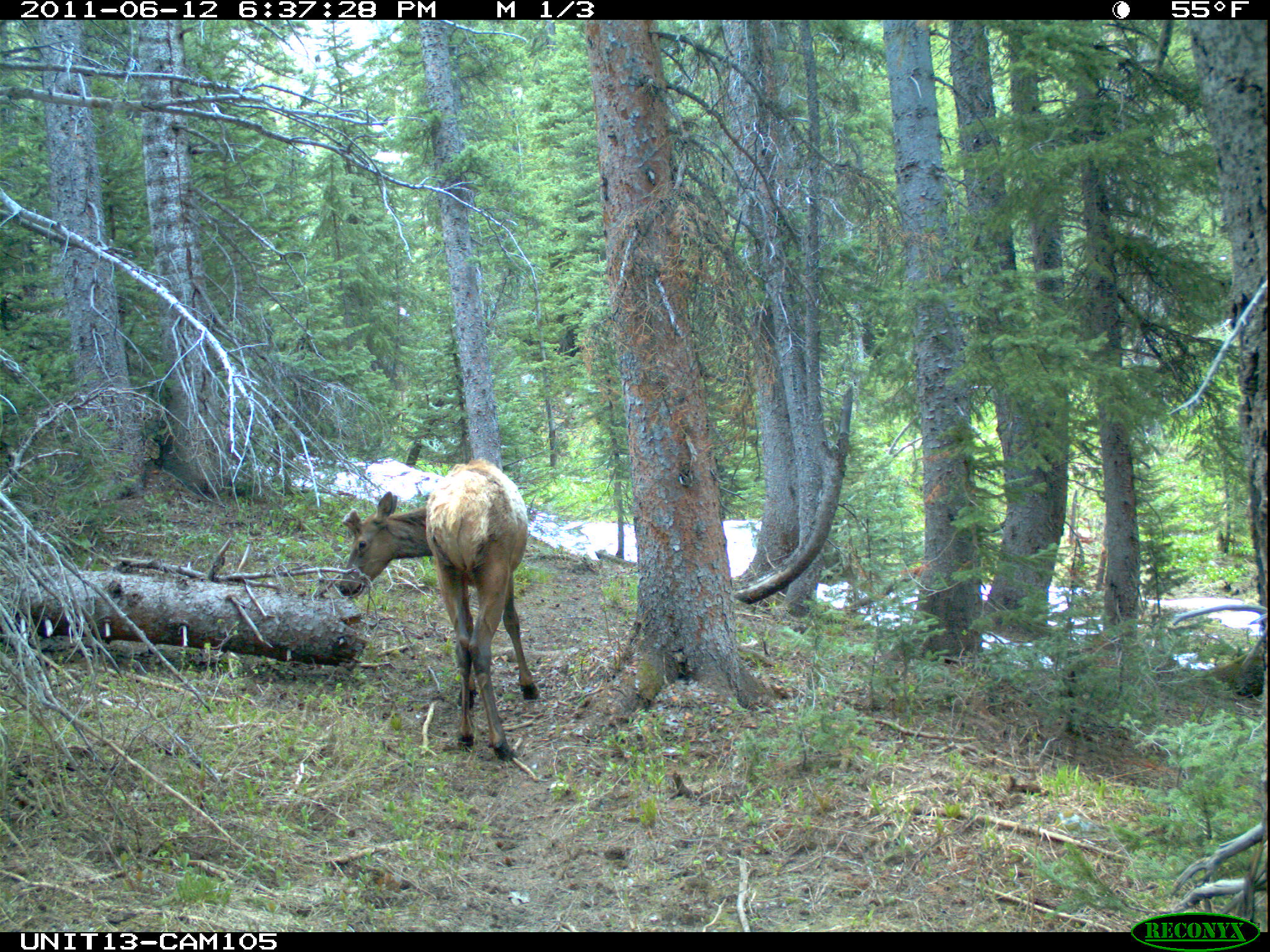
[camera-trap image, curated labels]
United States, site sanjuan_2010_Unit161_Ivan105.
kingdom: Animalia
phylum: Chordata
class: Mammalia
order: Artiodactyla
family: Cervidae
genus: Cervus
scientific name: Cervus elaphus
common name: red deer